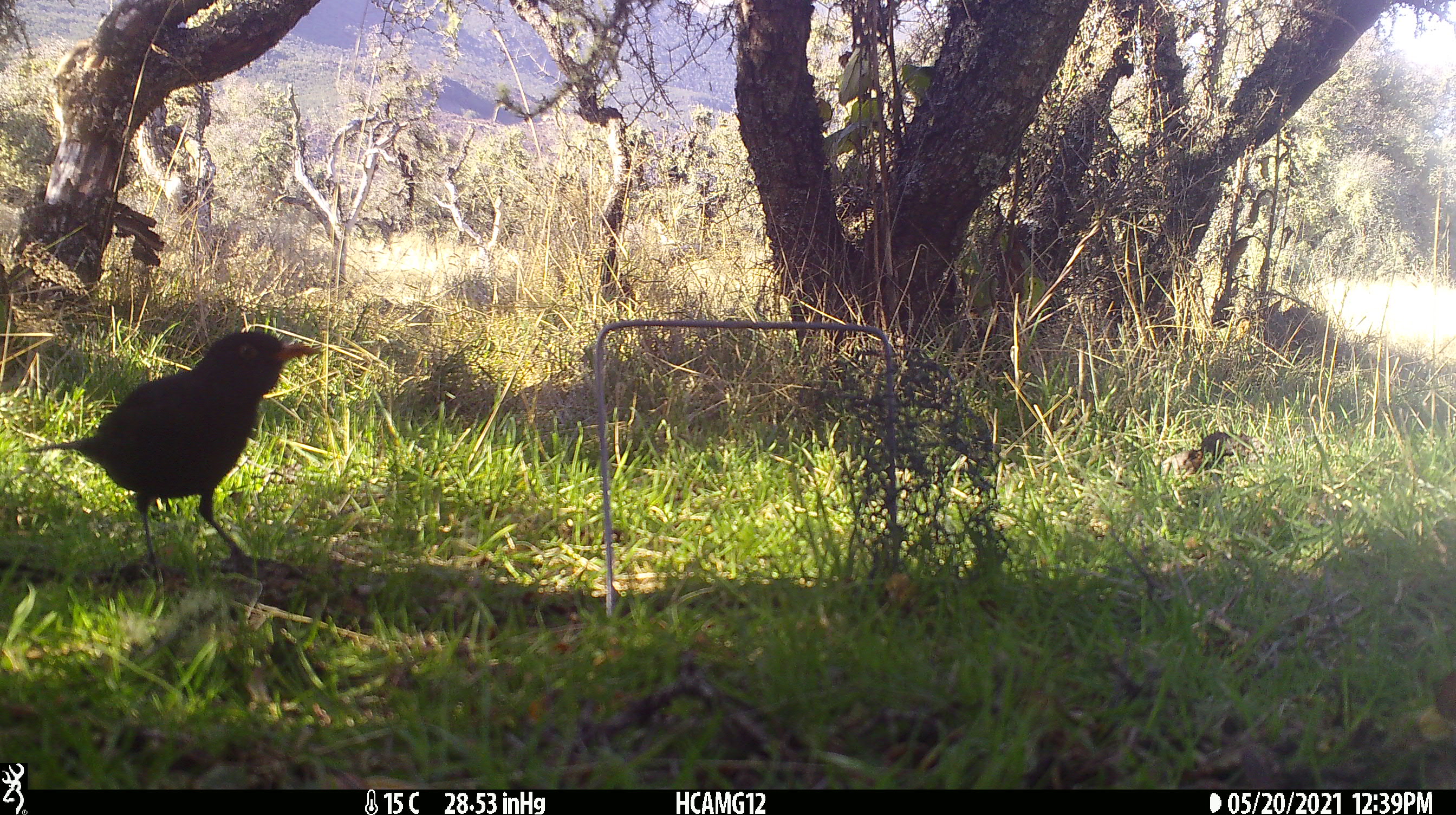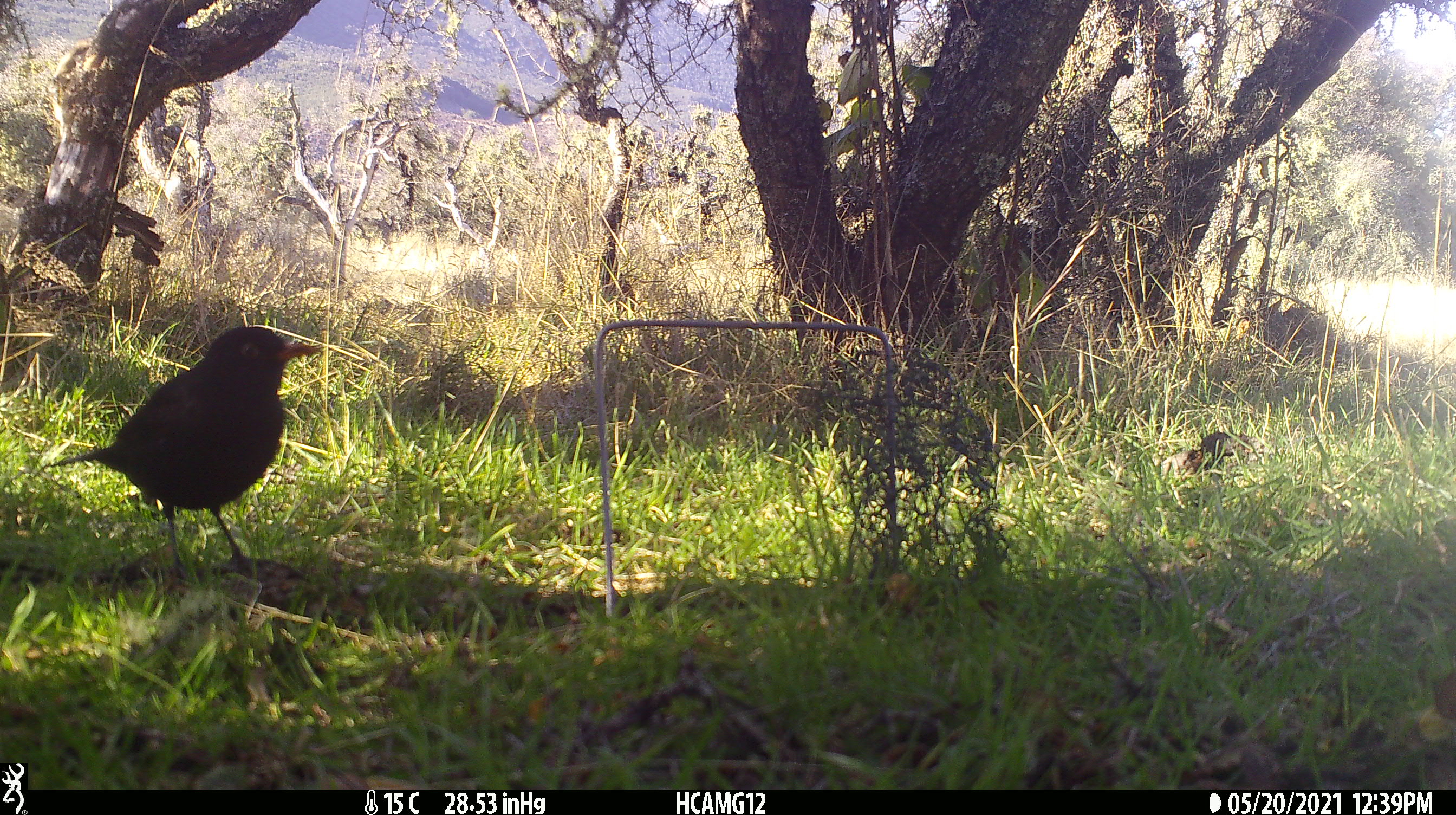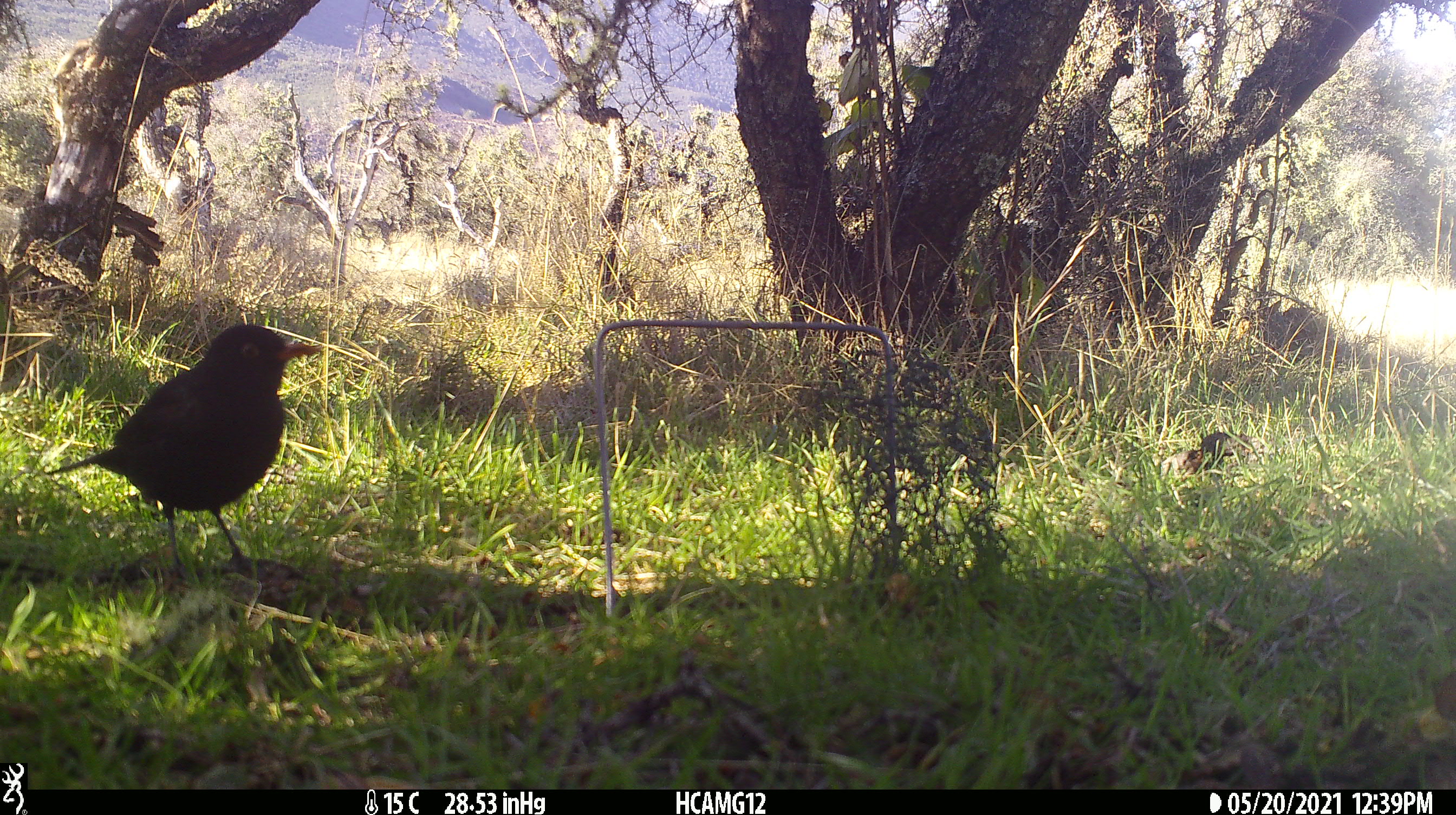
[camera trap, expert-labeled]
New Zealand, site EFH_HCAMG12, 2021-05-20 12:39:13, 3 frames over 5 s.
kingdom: Animalia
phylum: Chordata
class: Aves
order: Passeriformes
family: Turdidae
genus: Turdus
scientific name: Turdus merula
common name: eurasian blackbird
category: blackbird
Blackbird (eurasian blackbird) (Turdus merula).